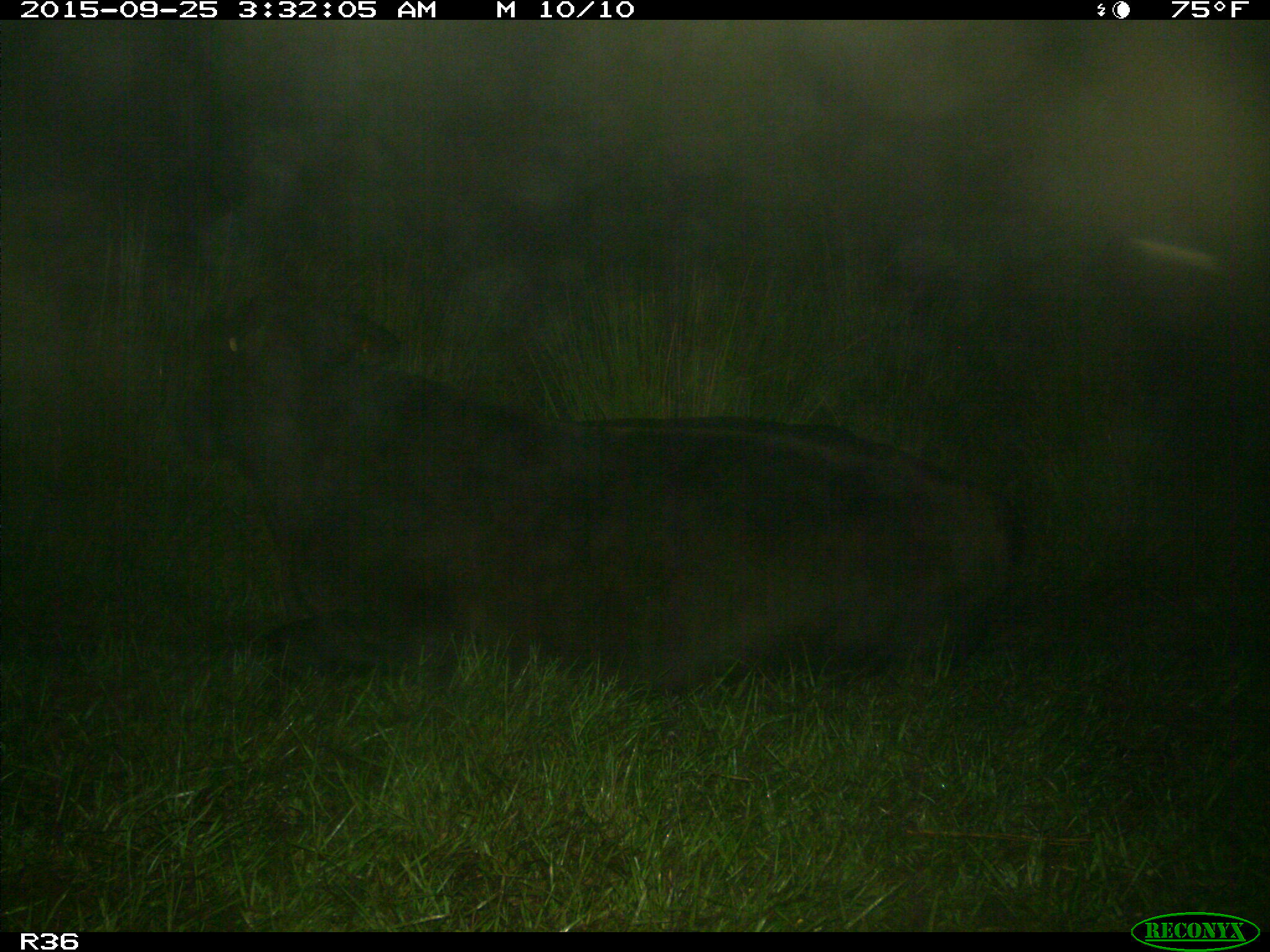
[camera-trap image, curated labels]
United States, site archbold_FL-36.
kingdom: Animalia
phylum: Chordata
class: Mammalia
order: Artiodactyla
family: Bovidae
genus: Bos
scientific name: Bos taurus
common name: domestic cow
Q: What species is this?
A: Bos taurus (domestic cow).